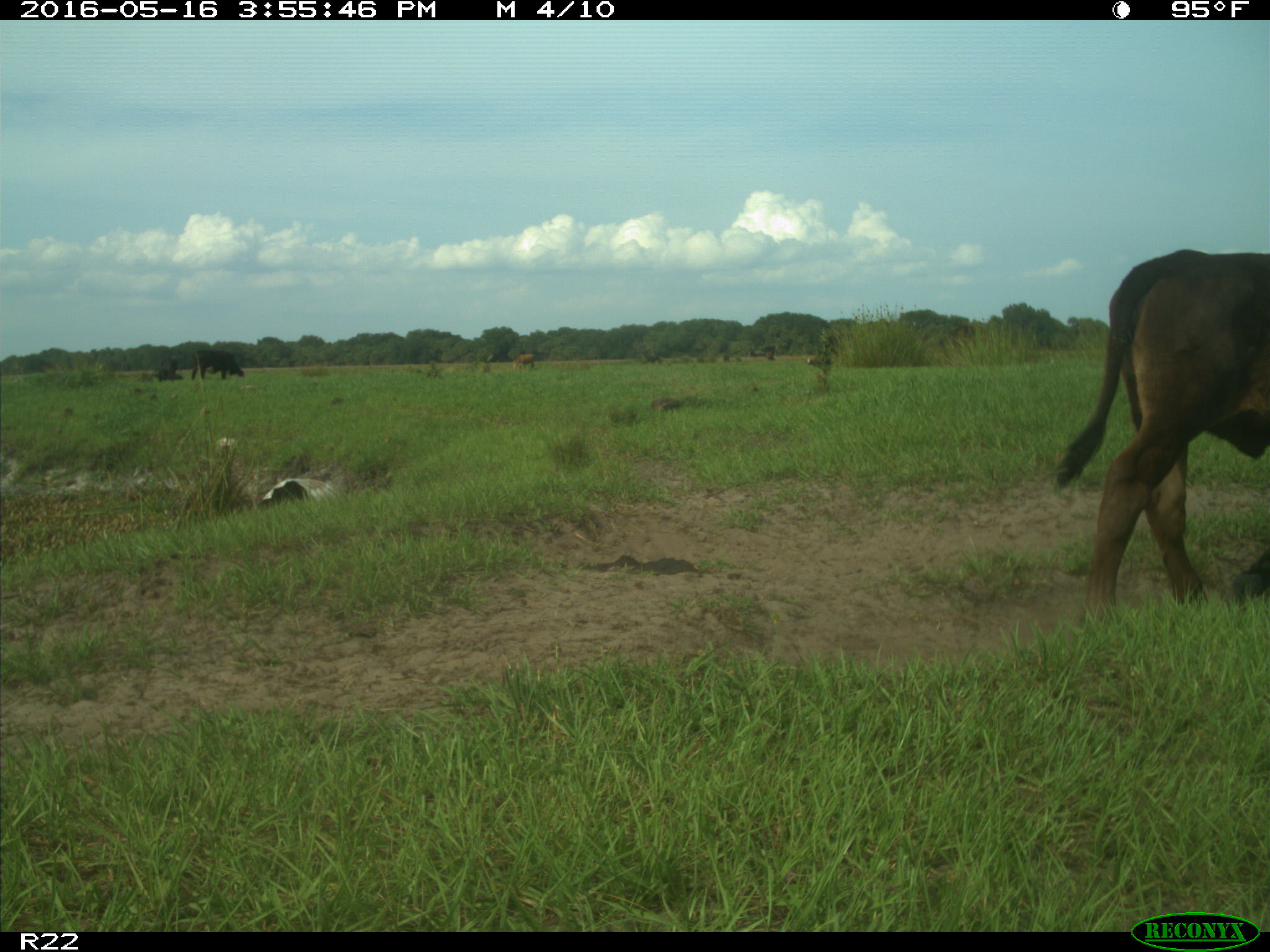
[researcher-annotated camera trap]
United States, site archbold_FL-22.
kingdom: Animalia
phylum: Chordata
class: Mammalia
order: Artiodactyla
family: Bovidae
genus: Bos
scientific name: Bos taurus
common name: domestic cow